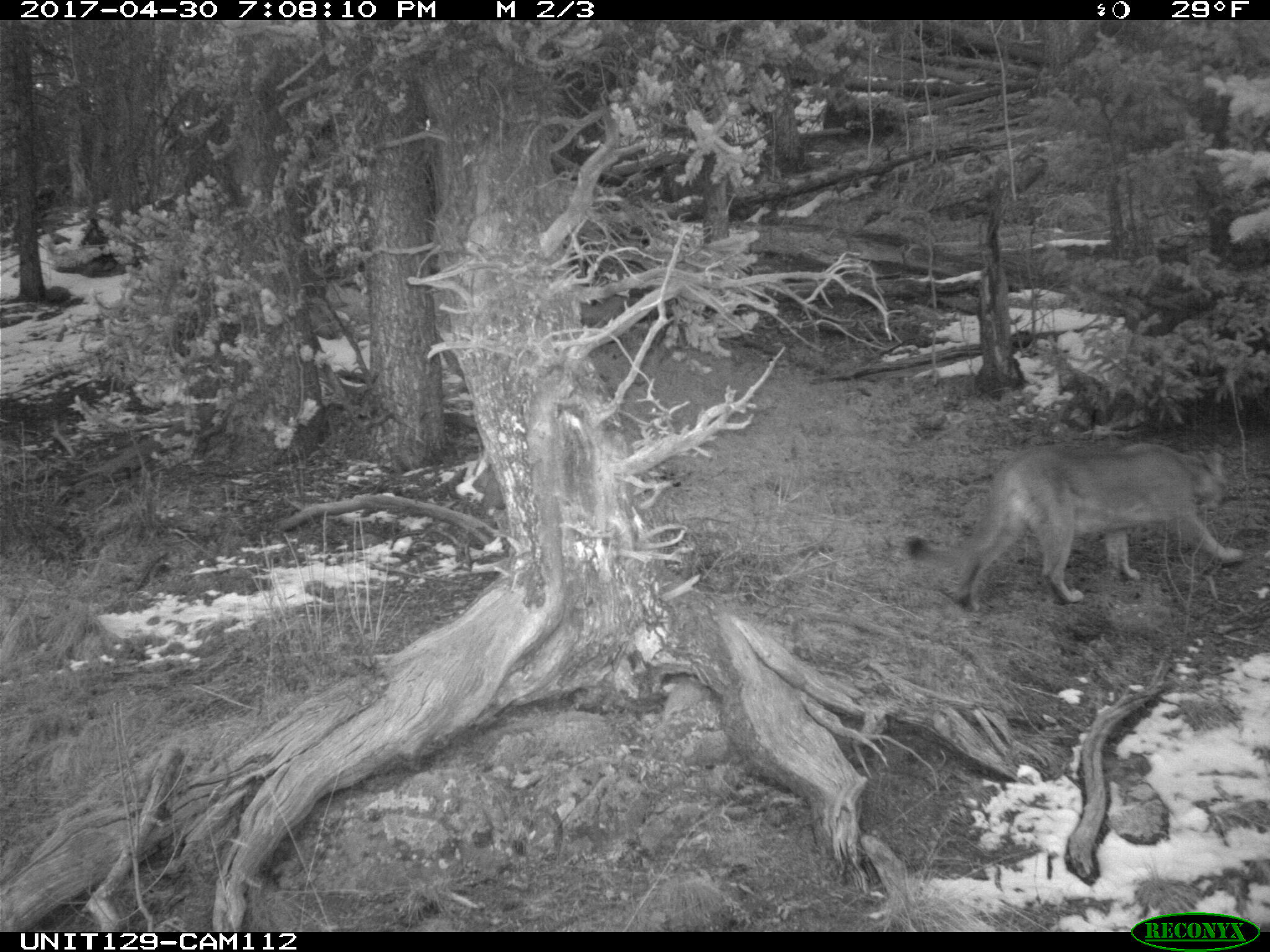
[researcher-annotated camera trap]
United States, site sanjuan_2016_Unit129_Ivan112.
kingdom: Animalia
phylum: Chordata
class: Mammalia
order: Carnivora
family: Felidae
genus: Puma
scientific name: Puma concolor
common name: mountain lion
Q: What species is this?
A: Puma concolor (mountain lion).